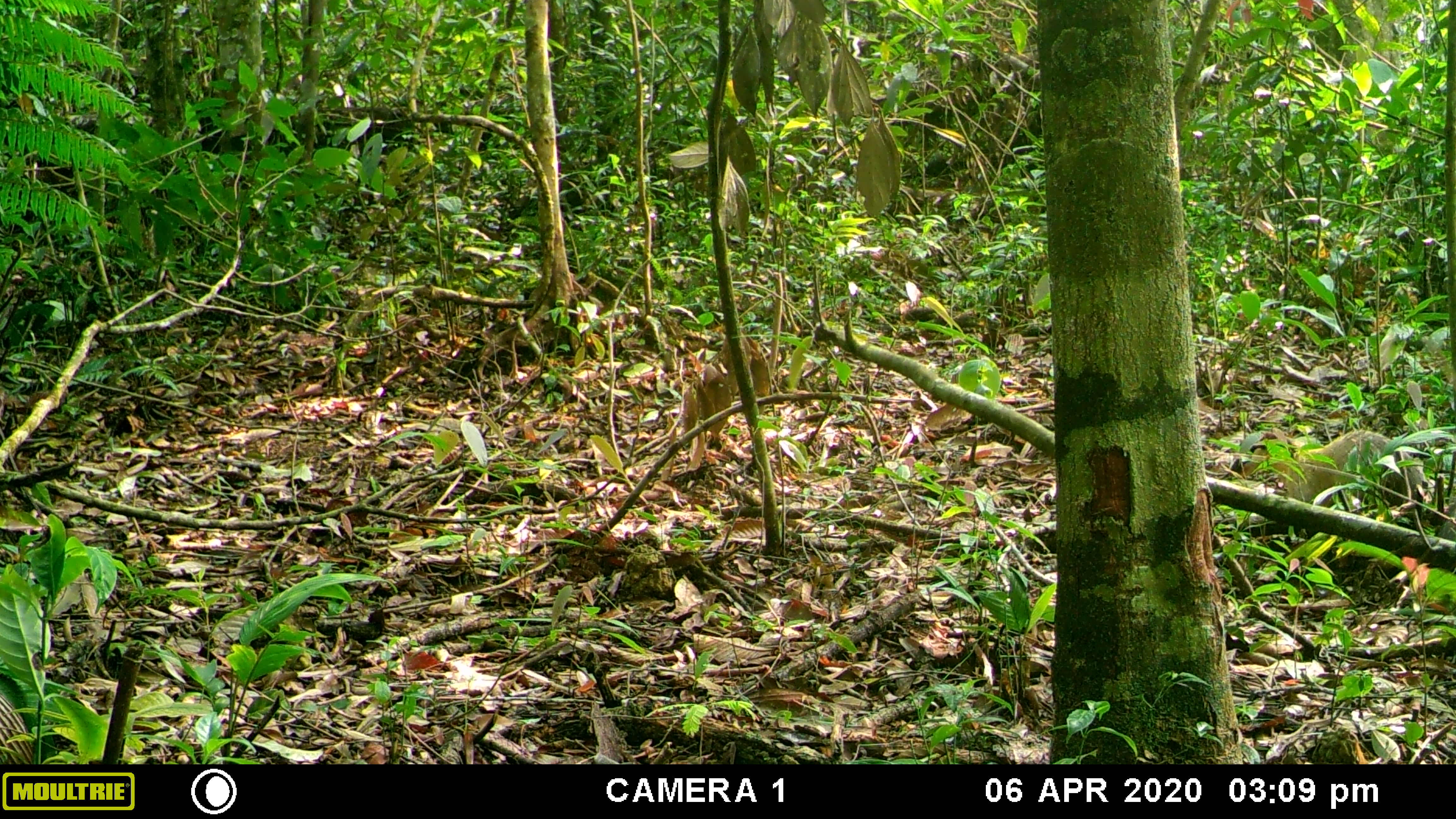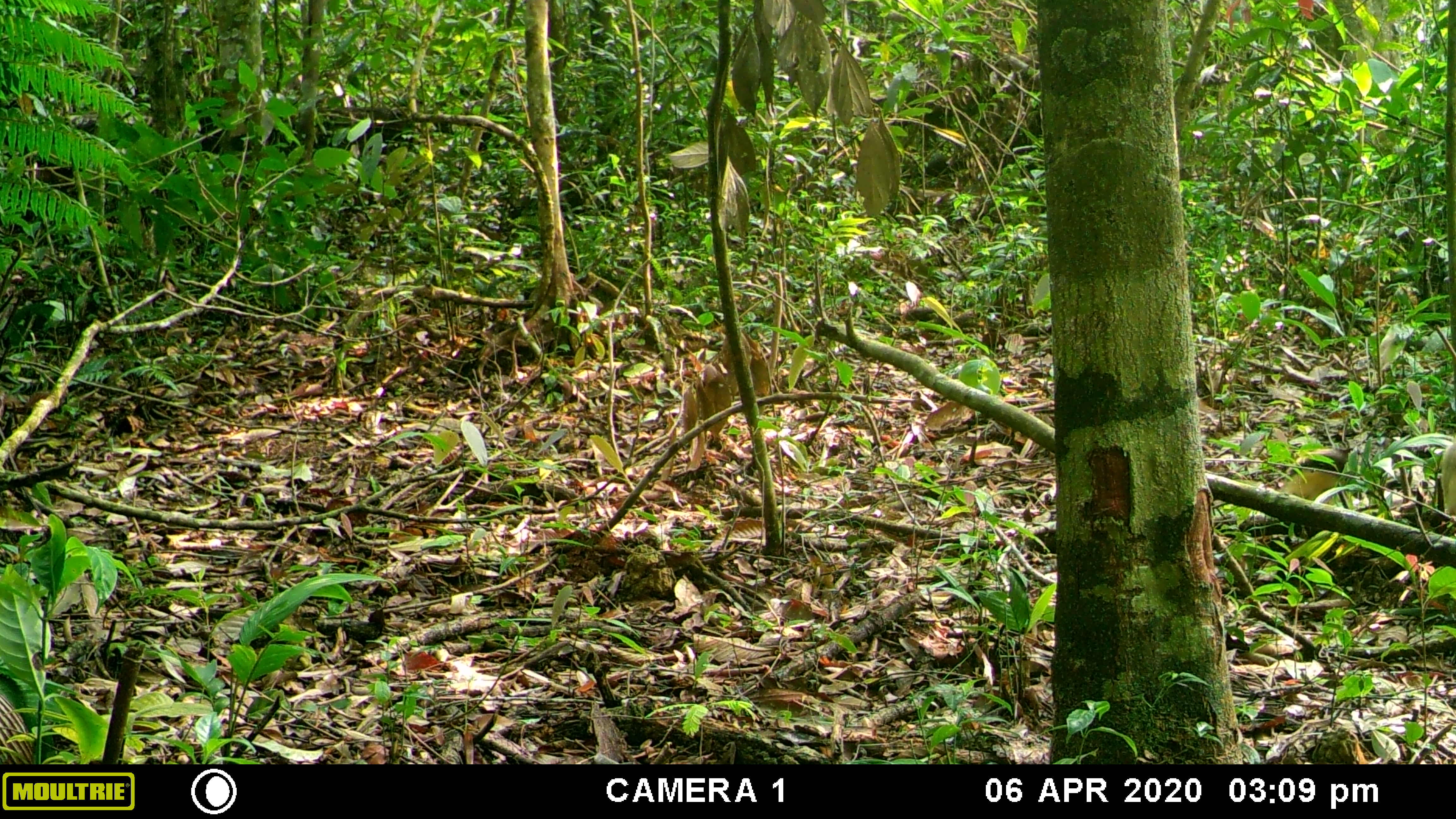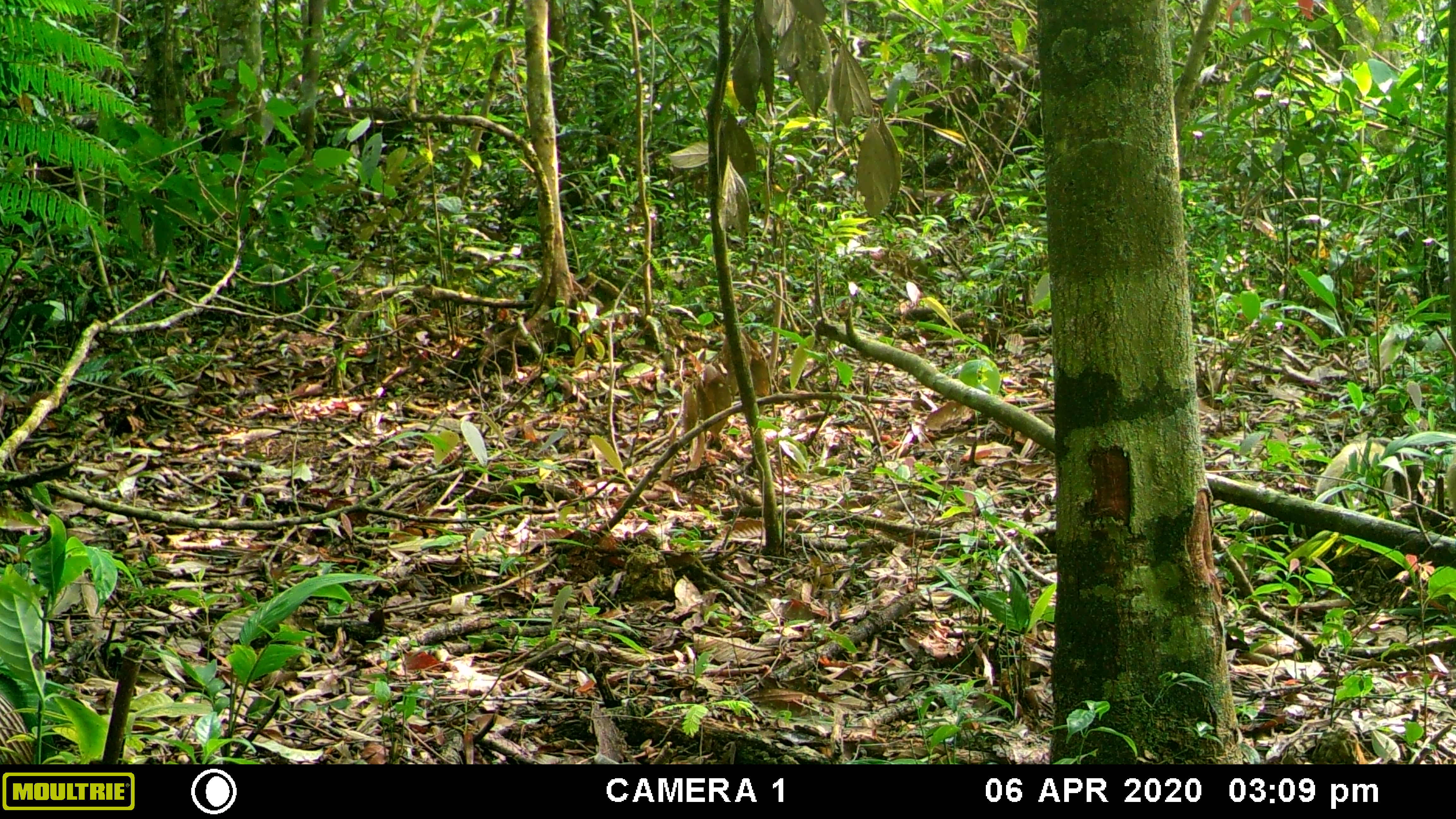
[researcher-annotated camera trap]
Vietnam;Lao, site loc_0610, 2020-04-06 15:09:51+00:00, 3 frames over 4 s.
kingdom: Animalia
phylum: Chordata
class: Mammalia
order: Carnivora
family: Mustelidae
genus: Martes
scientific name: Martes flavigula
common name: yellow-throated marten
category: yellow throated marten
Yellow throated marten (yellow-throated marten) (Martes flavigula). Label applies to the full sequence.